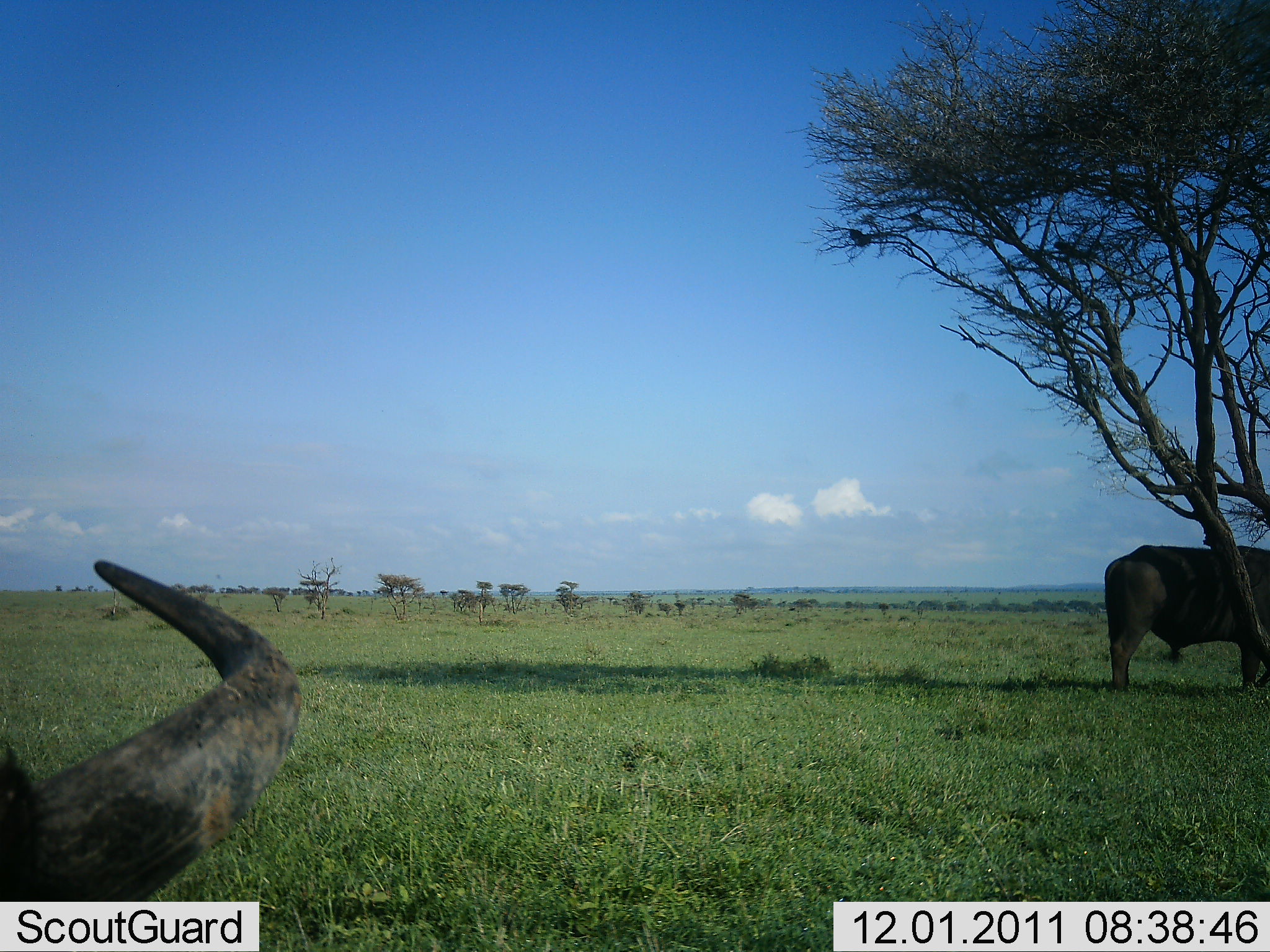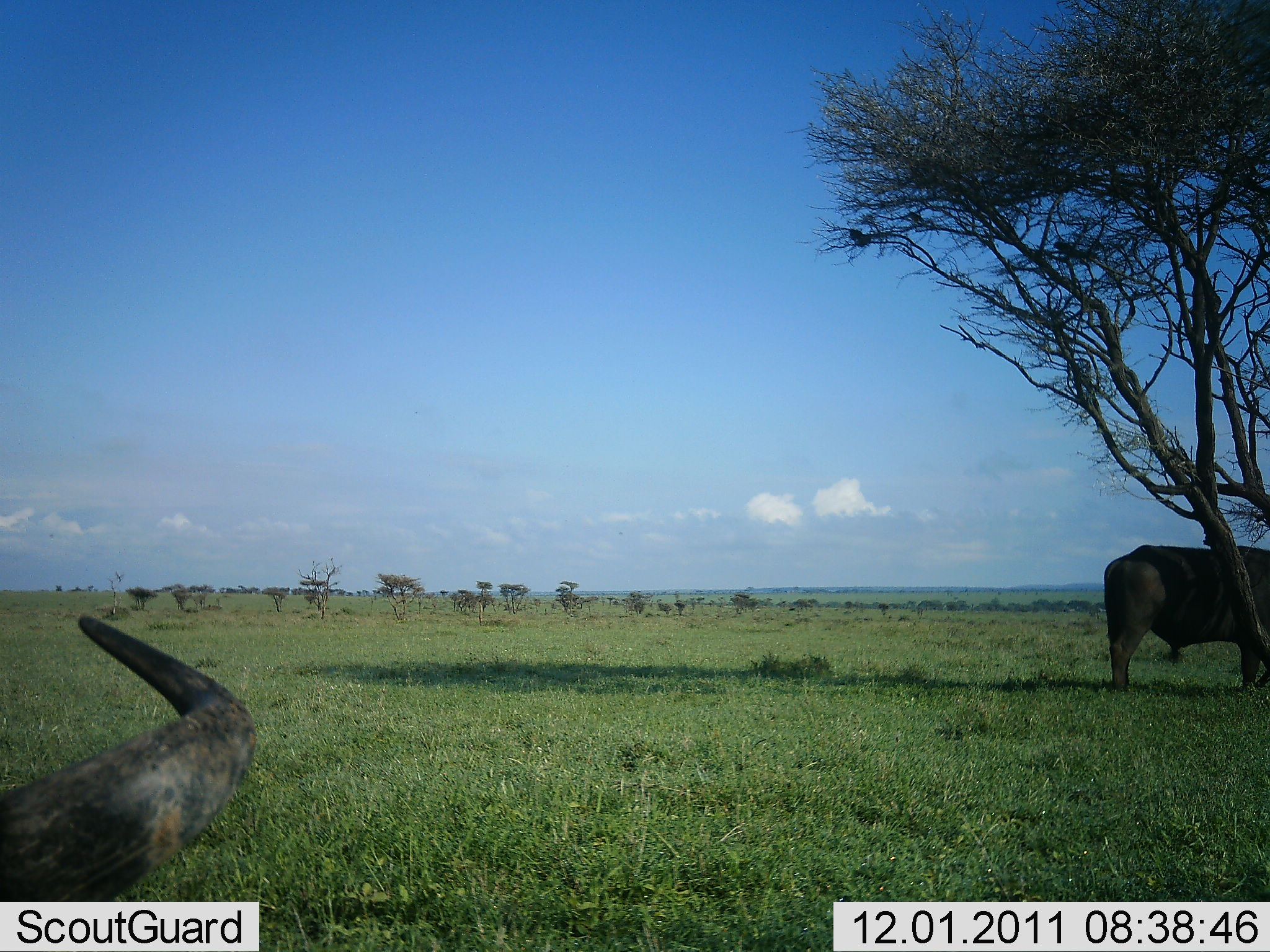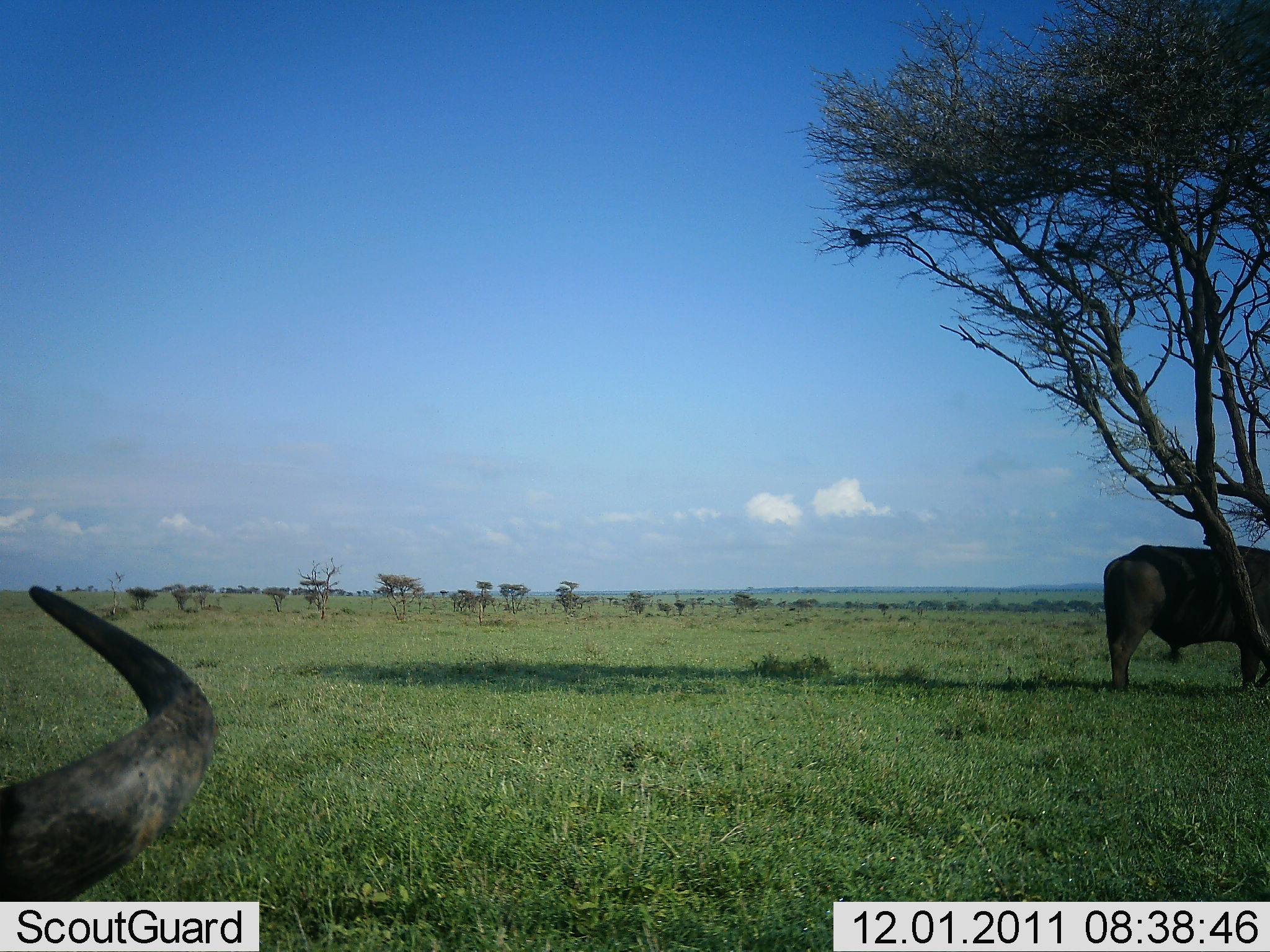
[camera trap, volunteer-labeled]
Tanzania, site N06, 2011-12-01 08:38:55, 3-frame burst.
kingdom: Animalia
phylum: Chordata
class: Mammalia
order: Artiodactyla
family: Bovidae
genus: Syncerus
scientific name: Syncerus caffer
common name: cape buffalo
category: buffalo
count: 2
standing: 89%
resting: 0%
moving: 0%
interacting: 0%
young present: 0%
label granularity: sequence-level